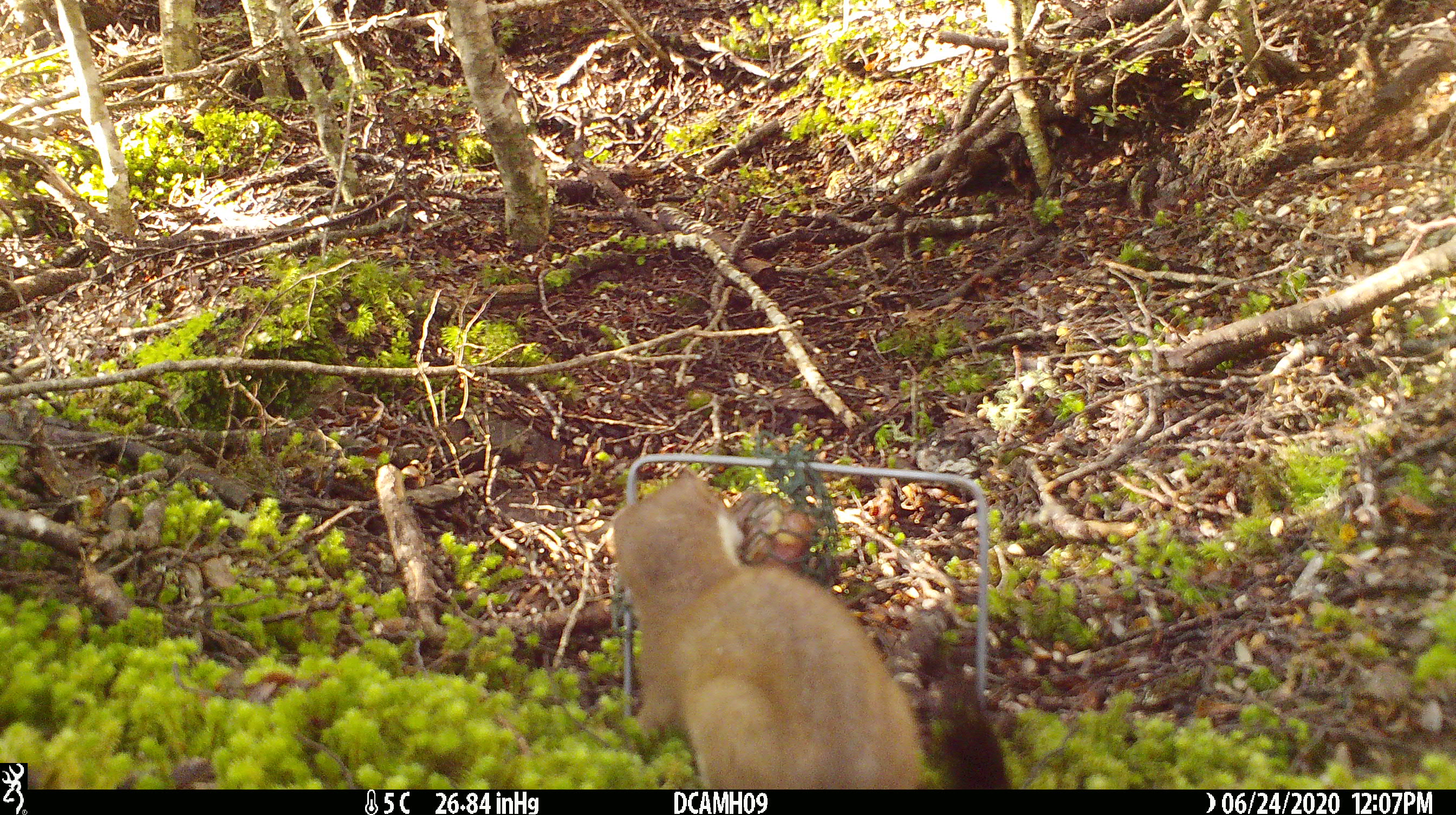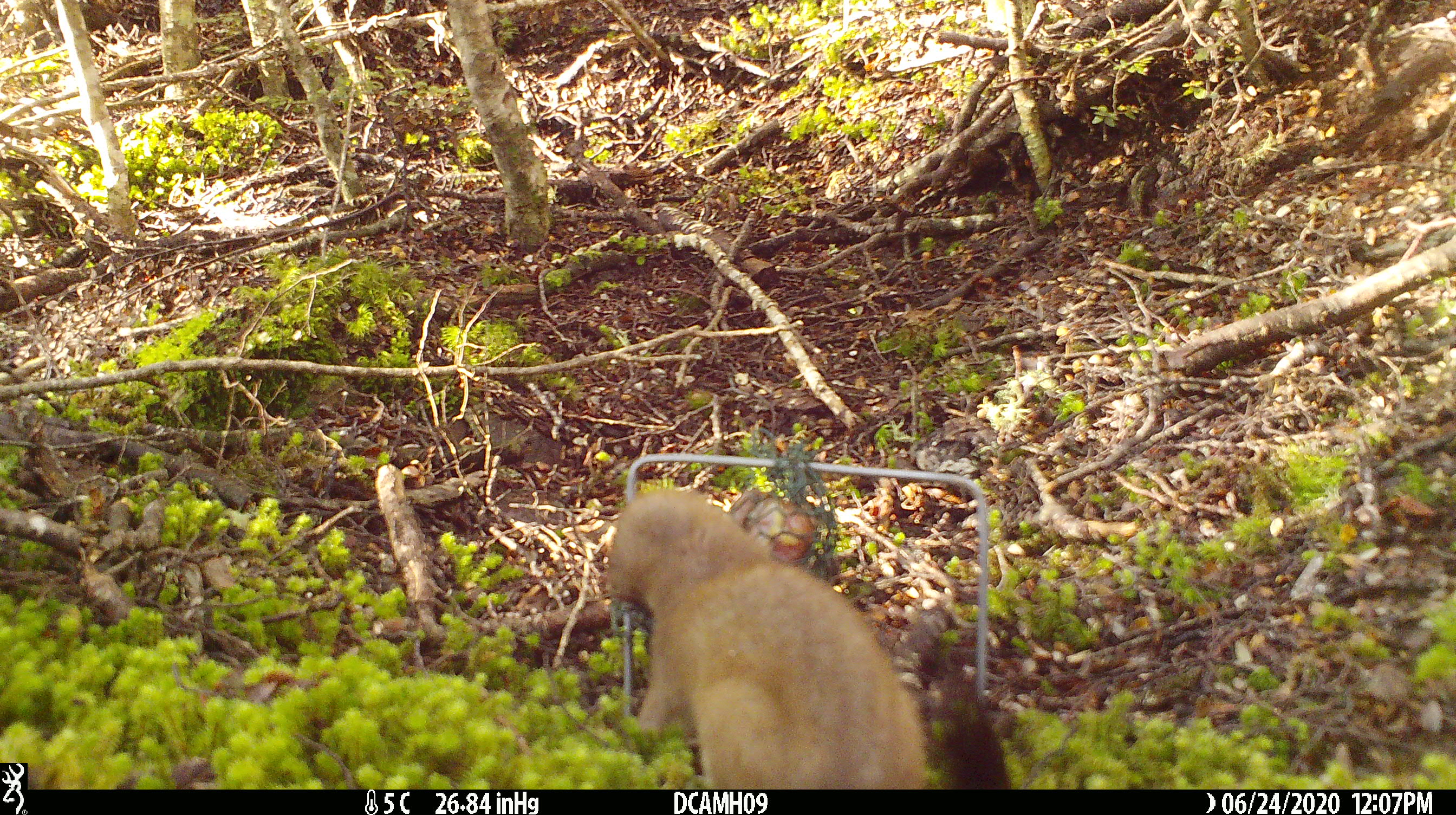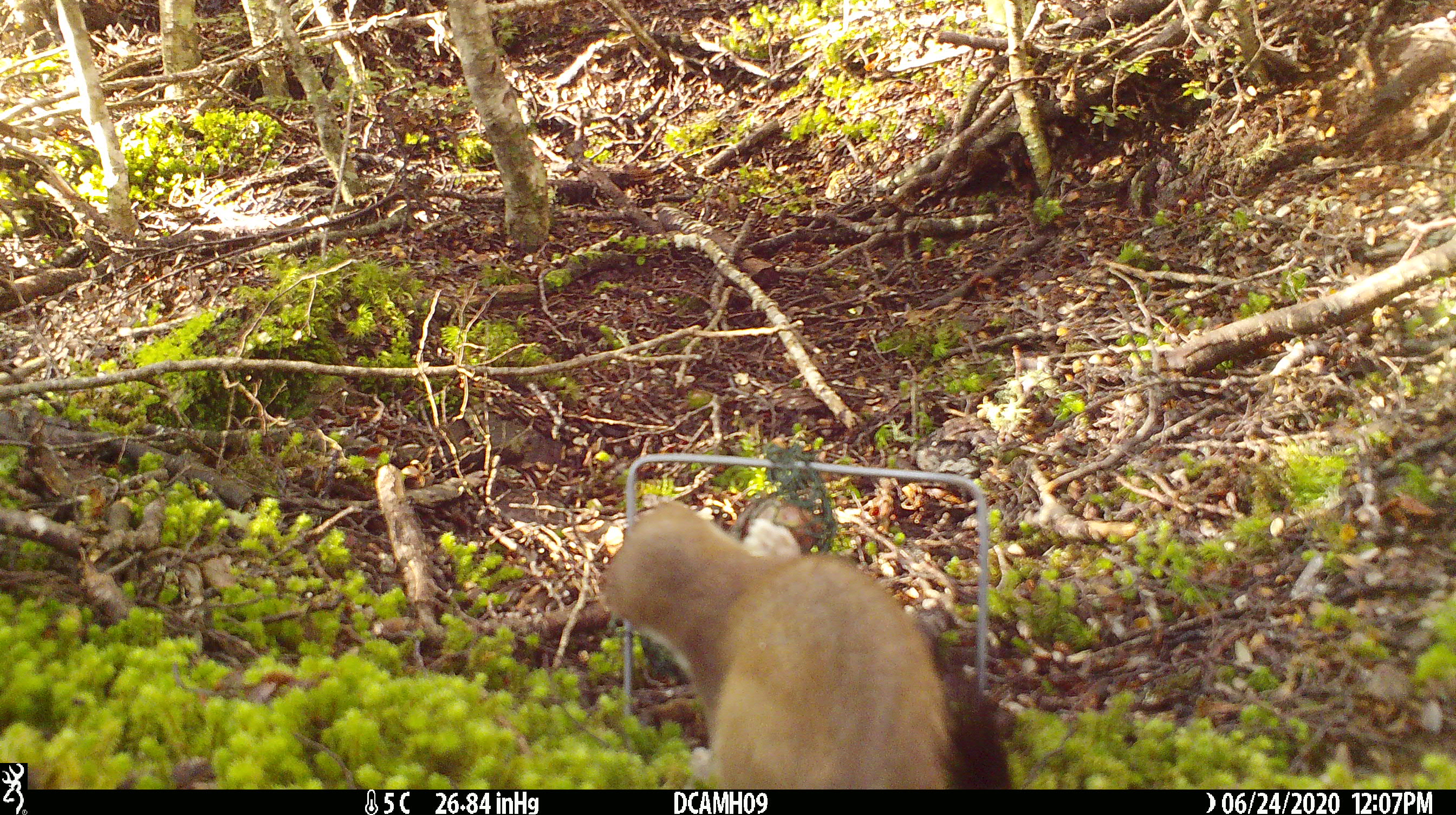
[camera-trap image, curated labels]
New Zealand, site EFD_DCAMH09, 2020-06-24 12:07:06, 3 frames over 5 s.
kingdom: Animalia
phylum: Chordata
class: Mammalia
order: Carnivora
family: Mustelidae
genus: Mustela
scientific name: Mustela erminea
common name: stoat